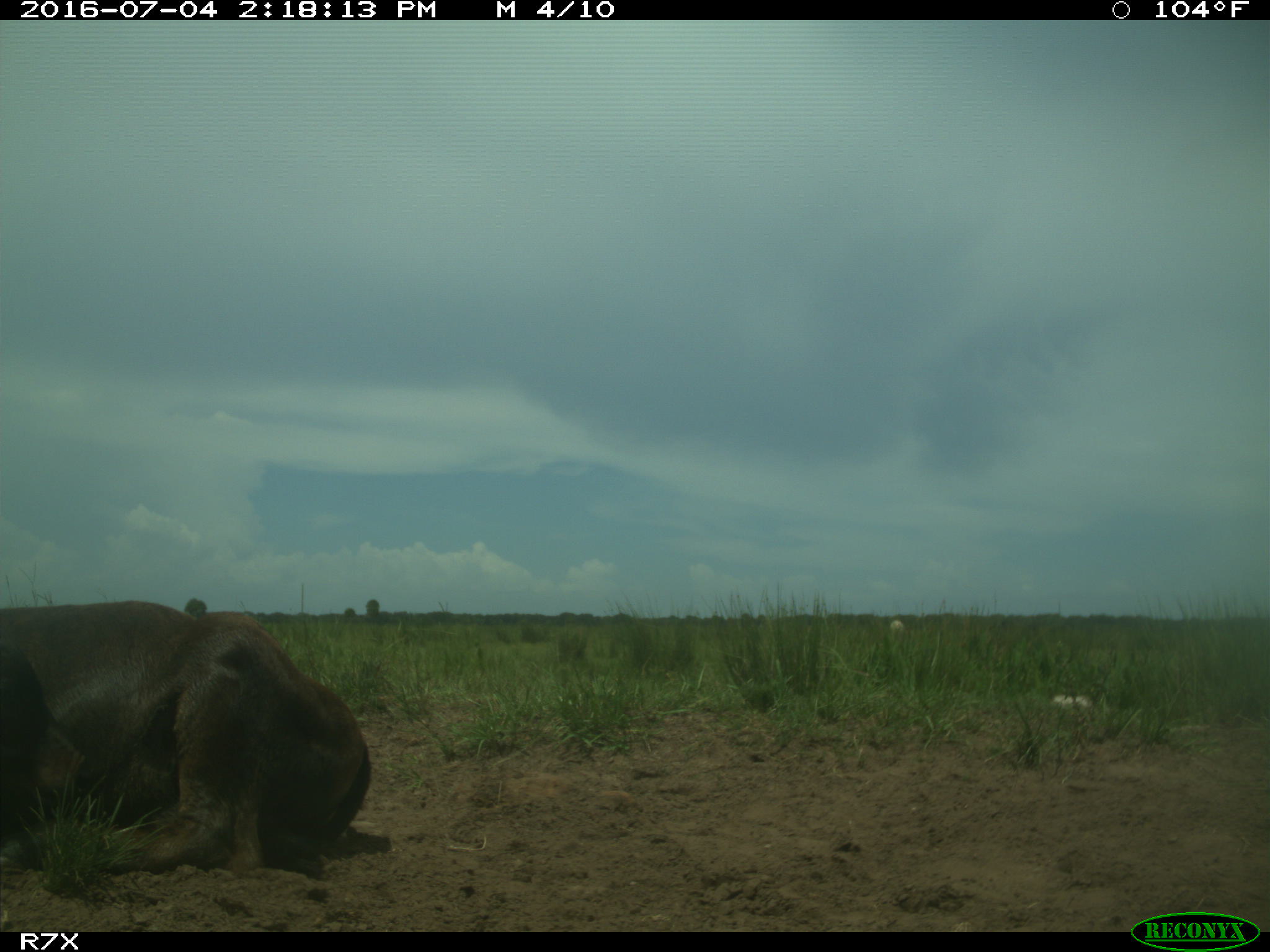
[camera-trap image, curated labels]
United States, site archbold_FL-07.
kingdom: Animalia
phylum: Chordata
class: Mammalia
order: Artiodactyla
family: Bovidae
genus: Bos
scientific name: Bos taurus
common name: domestic cow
Bos taurus (domestic cow).